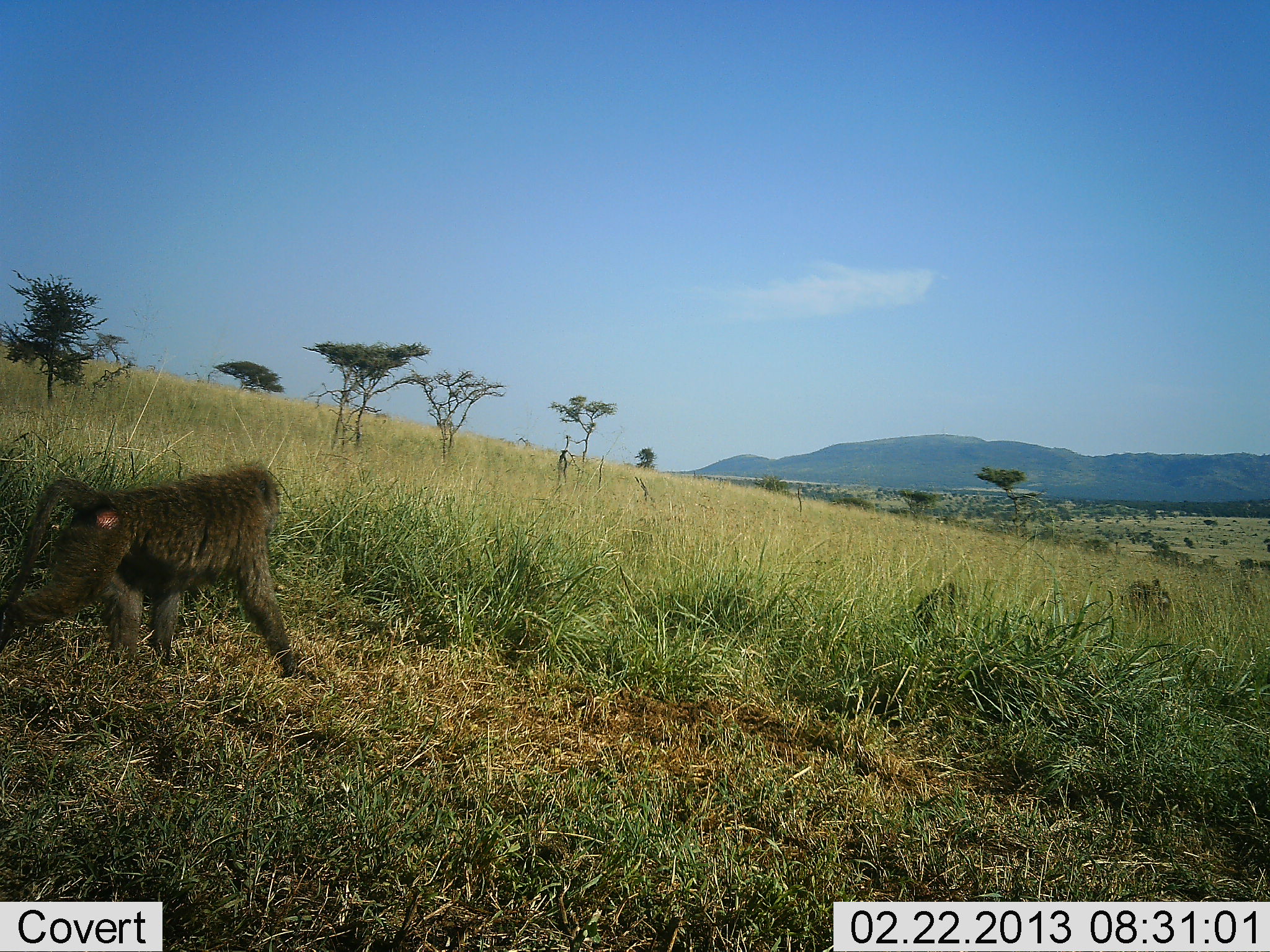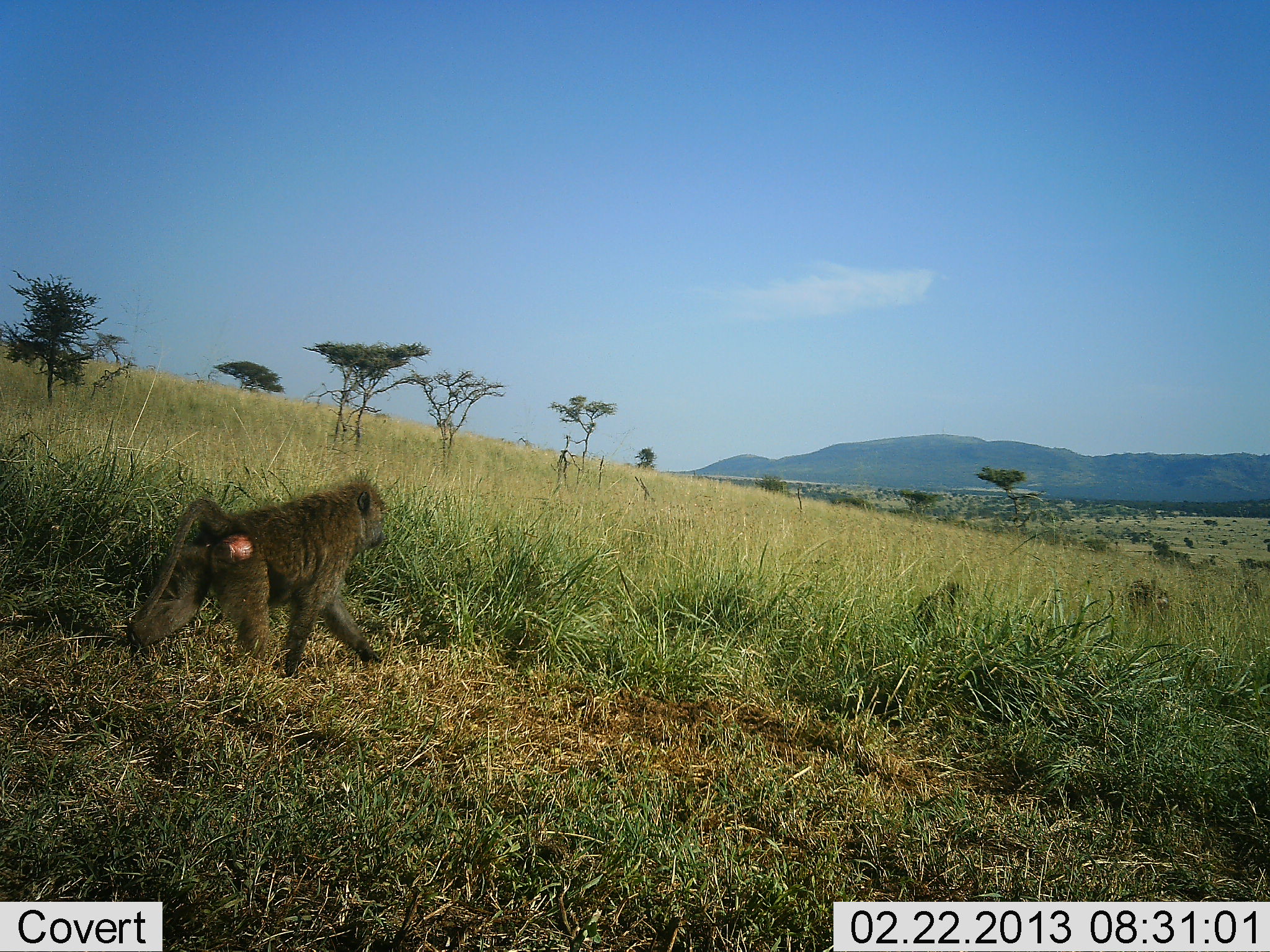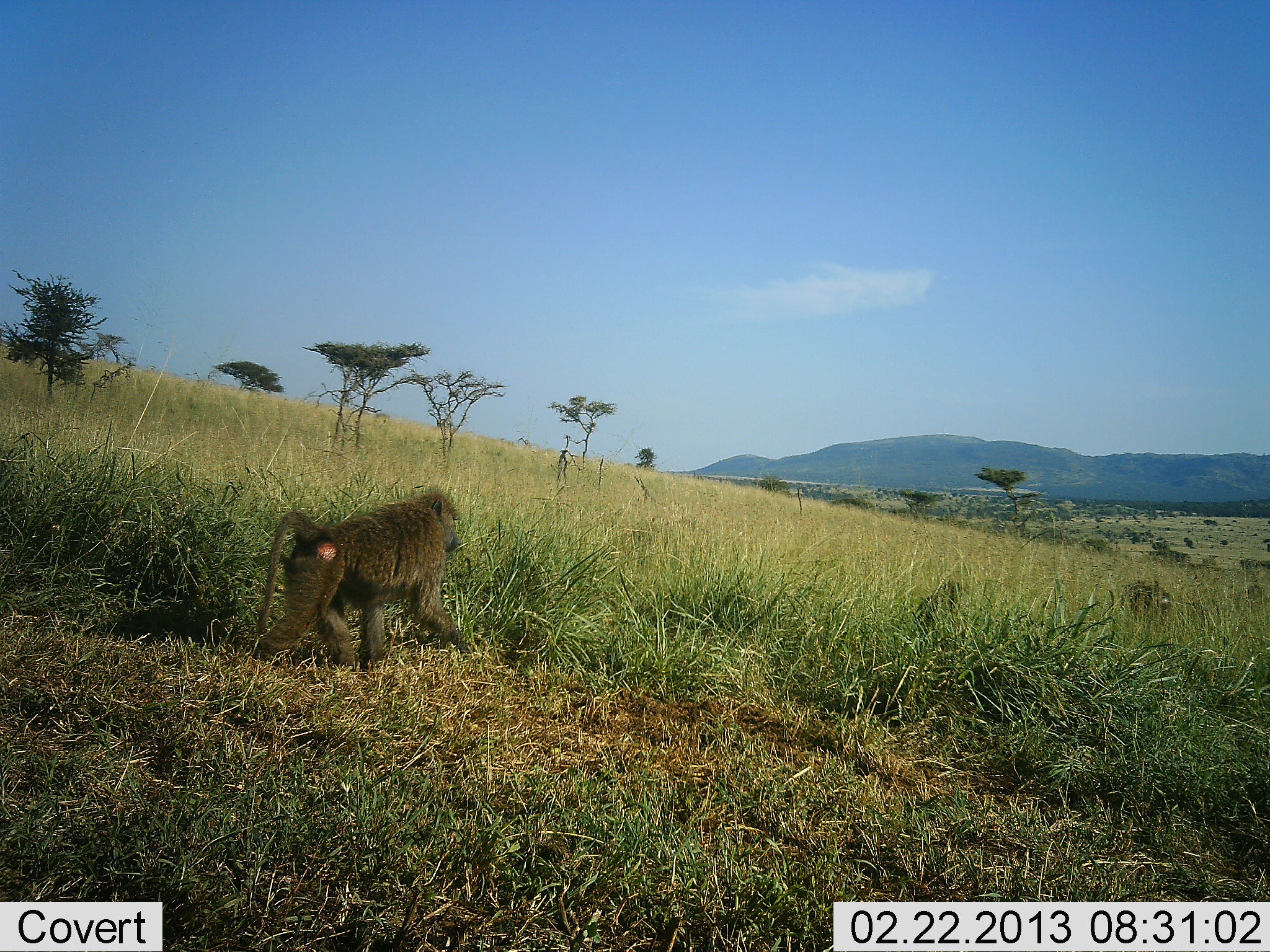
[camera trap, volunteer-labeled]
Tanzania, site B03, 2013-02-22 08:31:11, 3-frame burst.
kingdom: Animalia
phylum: Chordata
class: Mammalia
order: Primates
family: Cercopithecidae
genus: Papio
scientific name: Papio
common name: baboon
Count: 1.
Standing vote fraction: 9%.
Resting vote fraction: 0%.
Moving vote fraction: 96%.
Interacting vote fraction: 0%.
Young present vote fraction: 4%.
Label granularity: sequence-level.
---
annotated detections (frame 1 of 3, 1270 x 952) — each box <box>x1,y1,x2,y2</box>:
animal: <box>0,463,304,682</box>; <box>1123,576,1168,620</box>; <box>915,578,955,627</box>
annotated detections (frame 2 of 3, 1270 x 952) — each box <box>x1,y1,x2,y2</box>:
animal: <box>121,474,397,681</box>; <box>917,580,960,626</box>; <box>1127,579,1167,623</box>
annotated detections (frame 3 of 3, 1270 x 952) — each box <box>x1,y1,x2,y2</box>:
animal: <box>247,487,474,673</box>; <box>911,582,965,636</box>; <box>1120,578,1169,624</box>